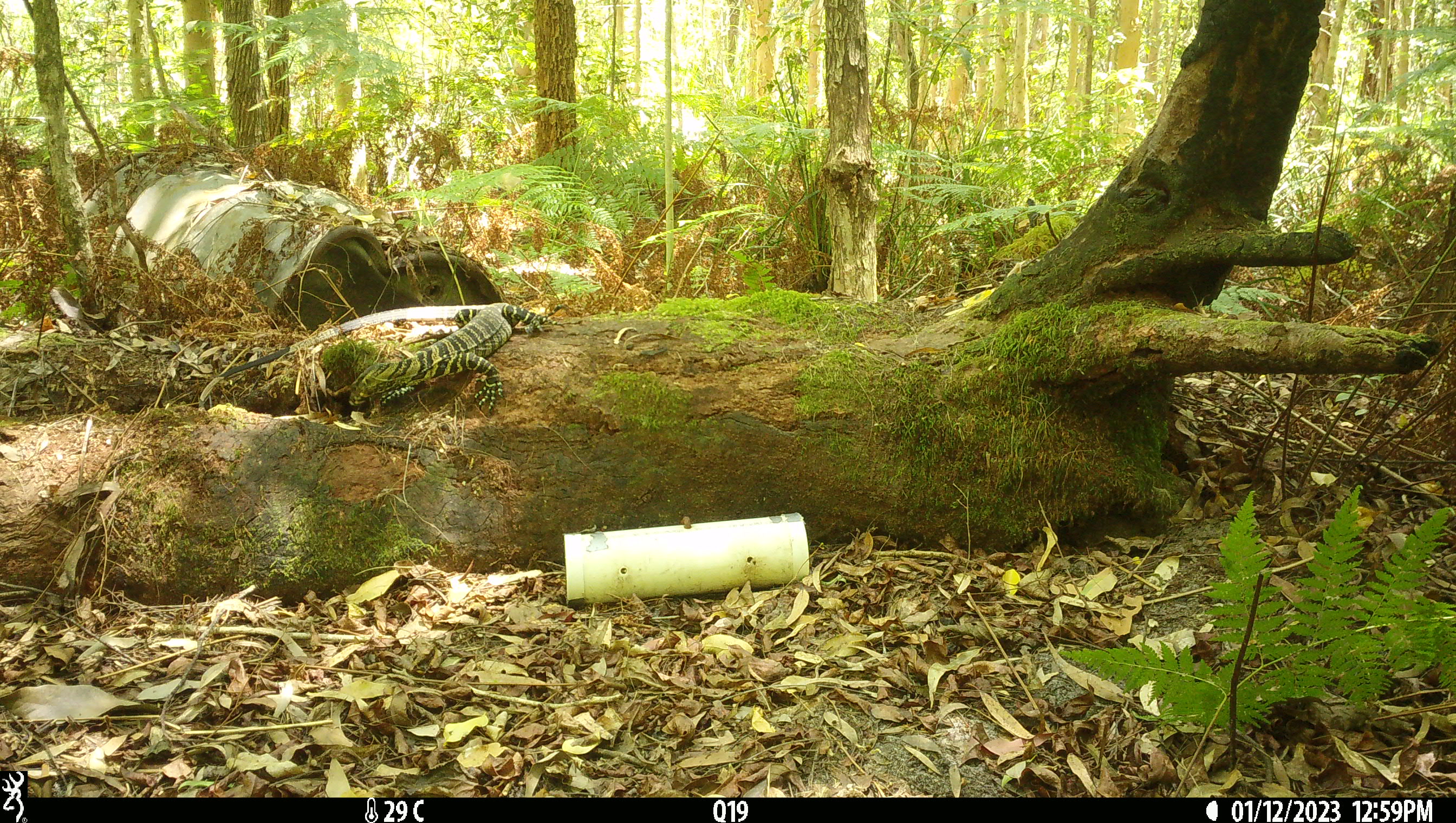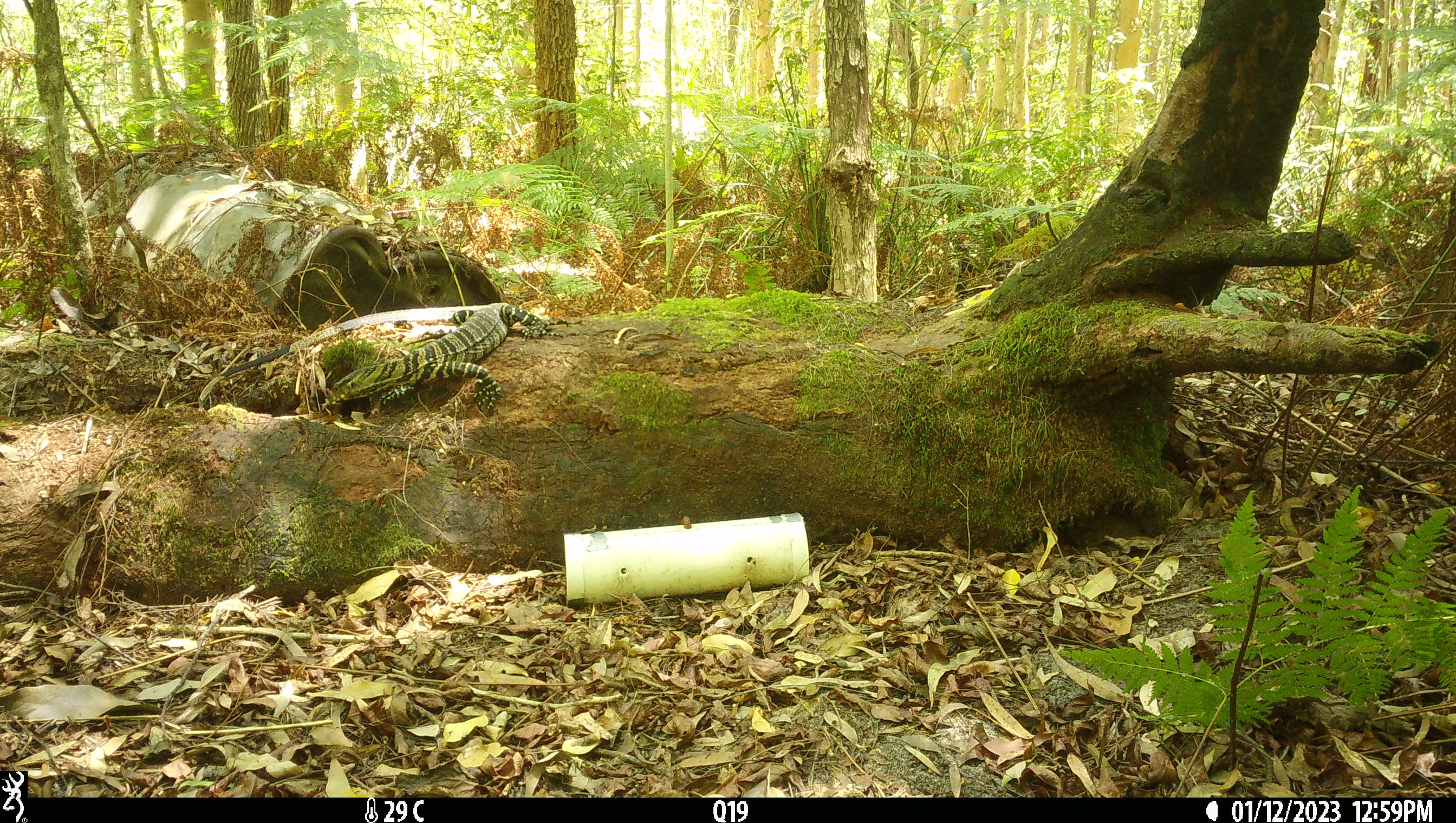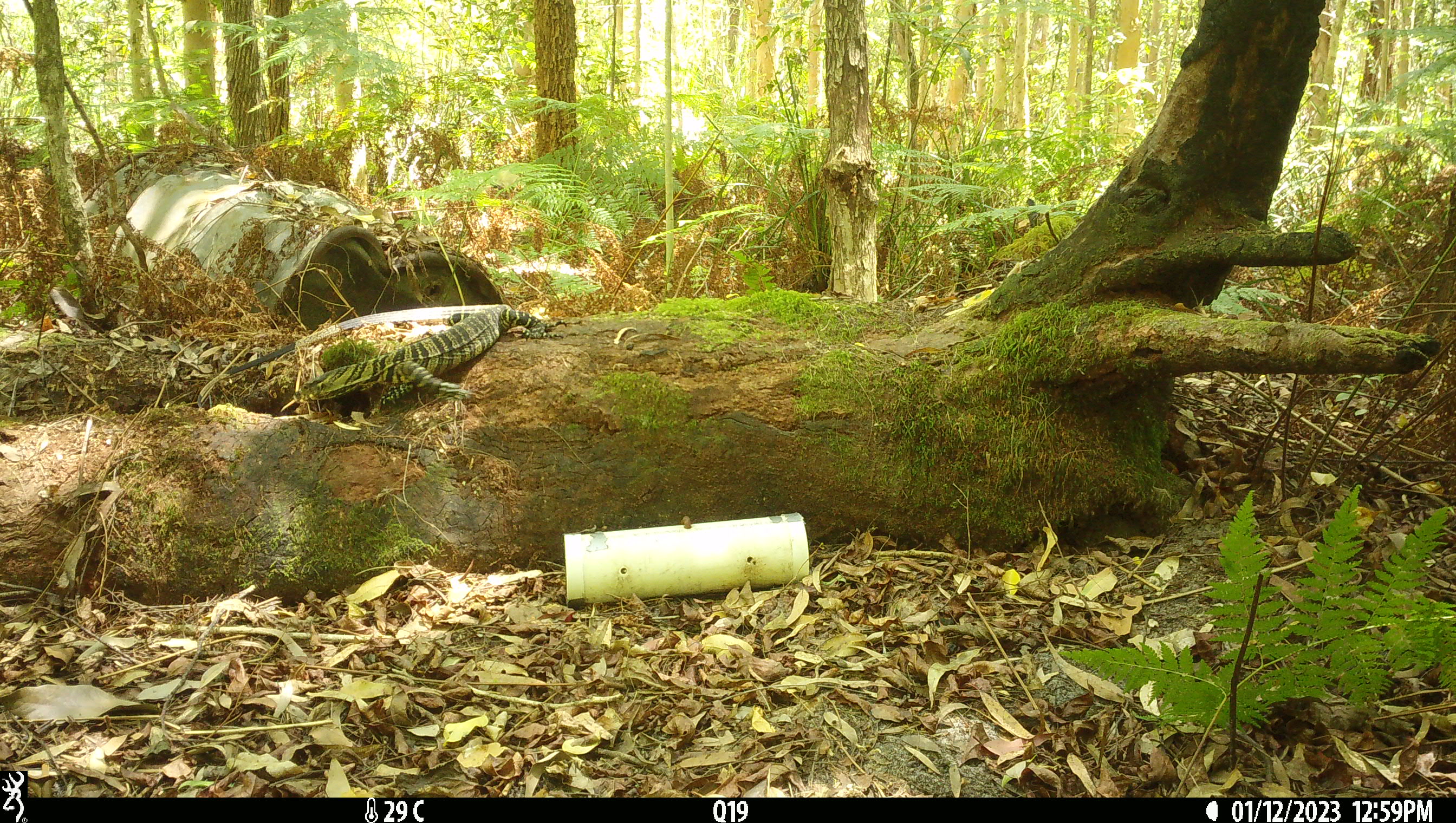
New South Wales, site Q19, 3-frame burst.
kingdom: Animalia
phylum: Chordata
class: Reptilia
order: Squamata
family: Varanidae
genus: Varanus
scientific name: Varanus varius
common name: lace monitor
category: goanna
Goanna (lace monitor) (Varanus varius).